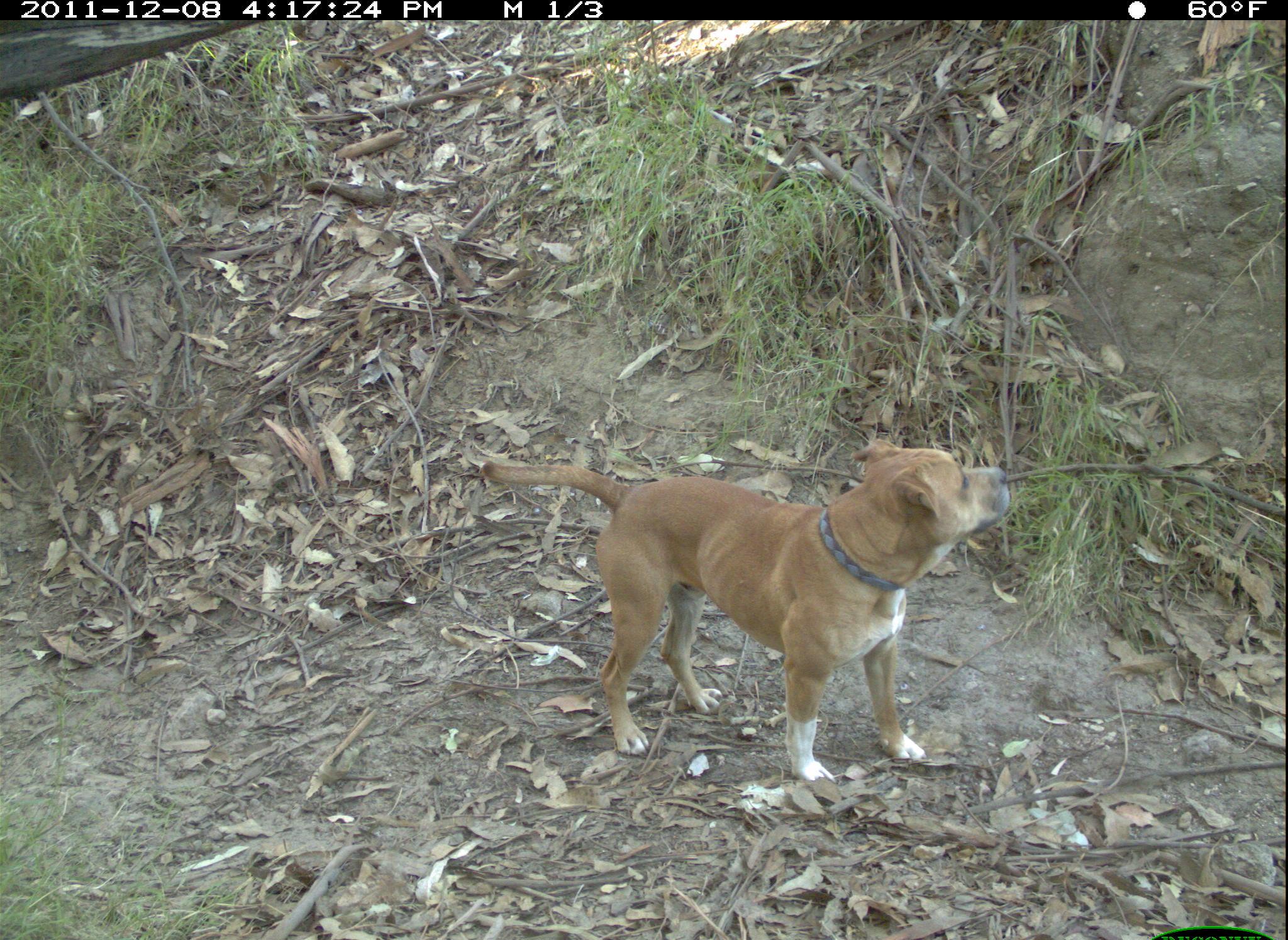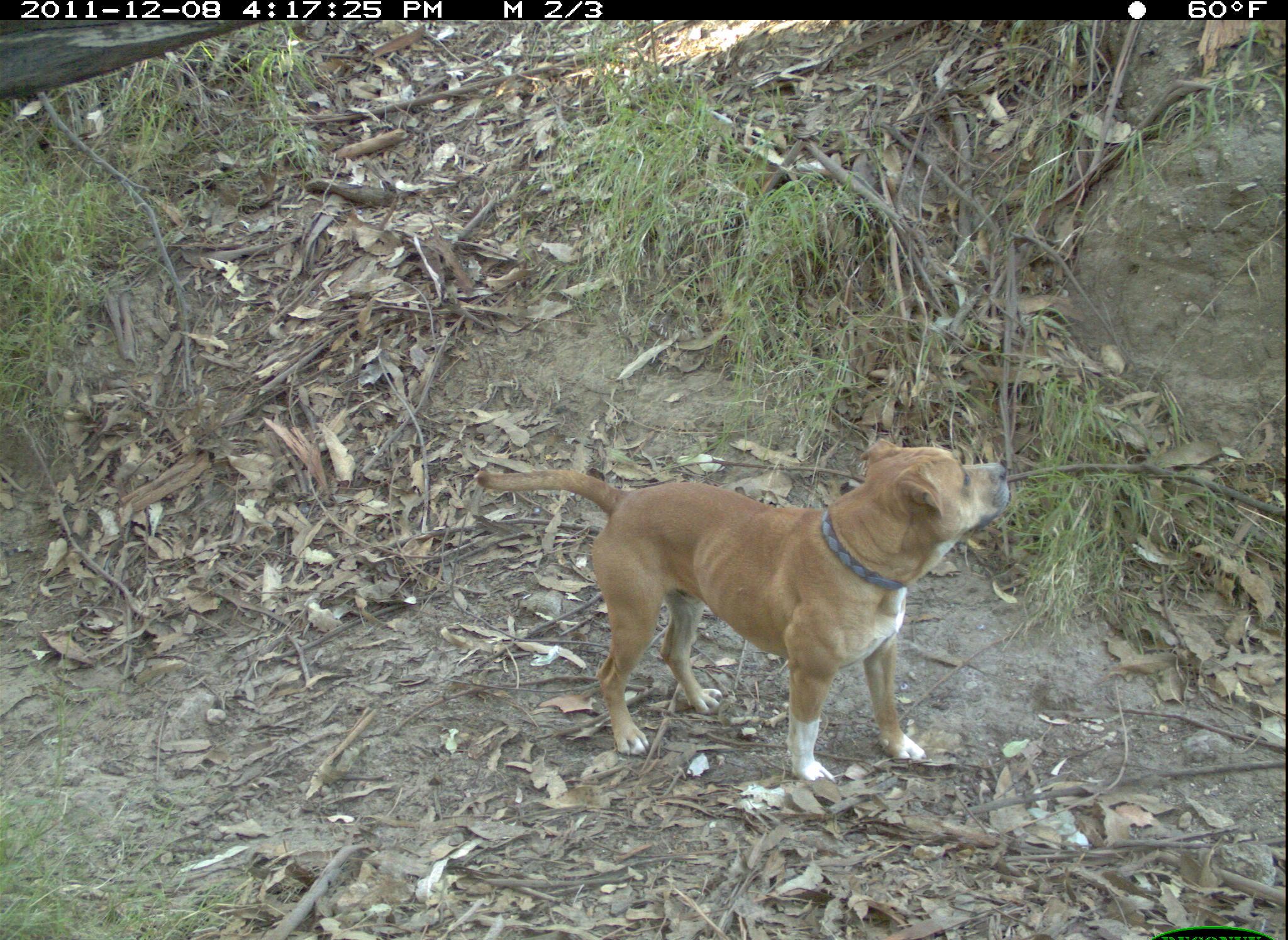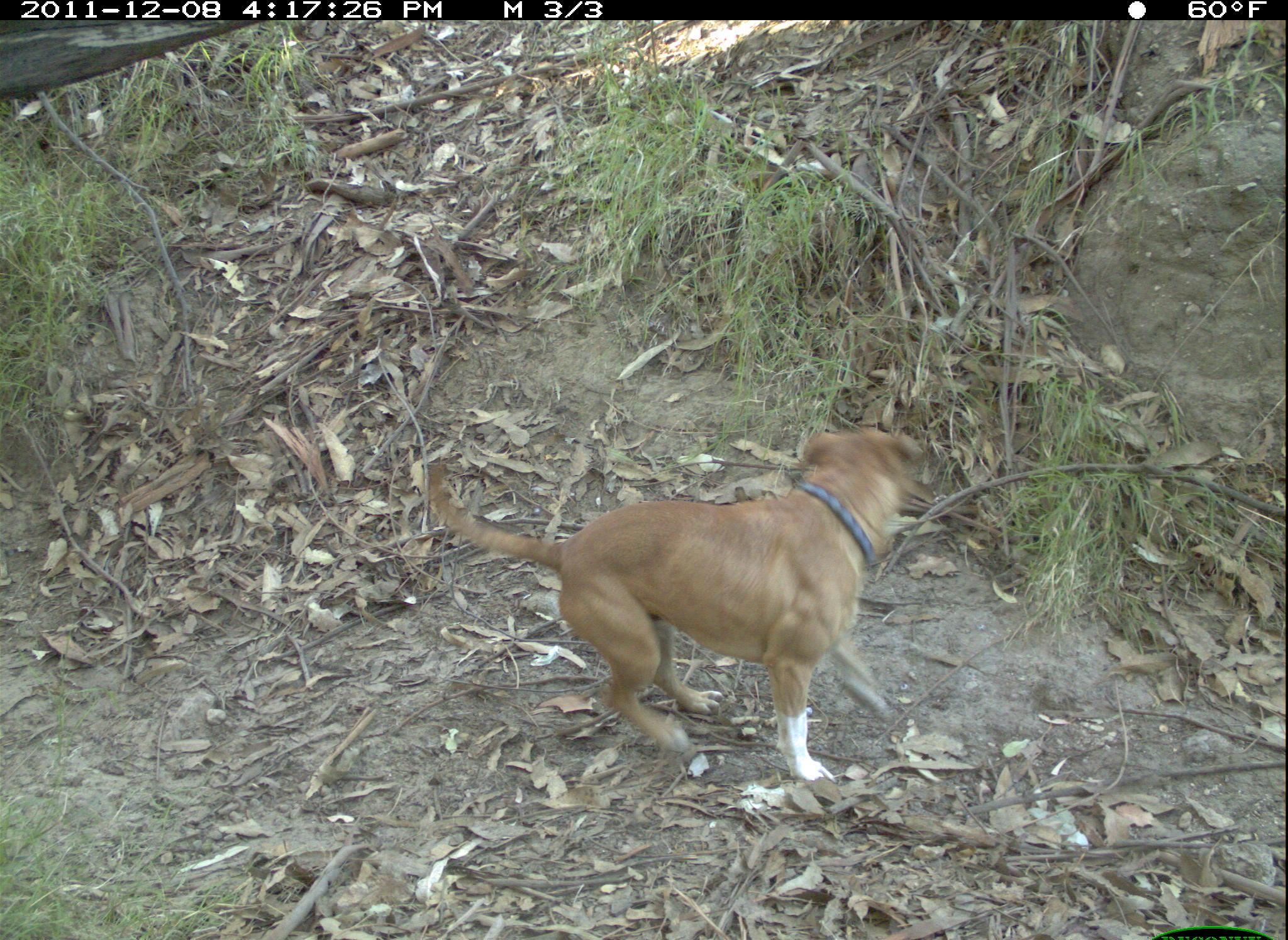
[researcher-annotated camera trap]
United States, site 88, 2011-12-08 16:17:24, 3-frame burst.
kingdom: Animalia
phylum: Chordata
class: Mammalia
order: Carnivora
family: Canidae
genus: Canis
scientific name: Canis familiaris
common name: domestic dog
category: dog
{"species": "dog (domestic dog) (Canis familiaris)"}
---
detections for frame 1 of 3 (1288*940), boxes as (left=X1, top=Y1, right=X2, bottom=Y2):
dog: (left=473, top=433, right=1018, bottom=786)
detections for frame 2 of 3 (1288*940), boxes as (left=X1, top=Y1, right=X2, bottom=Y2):
dog: (left=477, top=408, right=1016, bottom=810)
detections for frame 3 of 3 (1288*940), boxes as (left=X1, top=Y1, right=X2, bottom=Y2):
dog: (left=412, top=398, right=942, bottom=801)